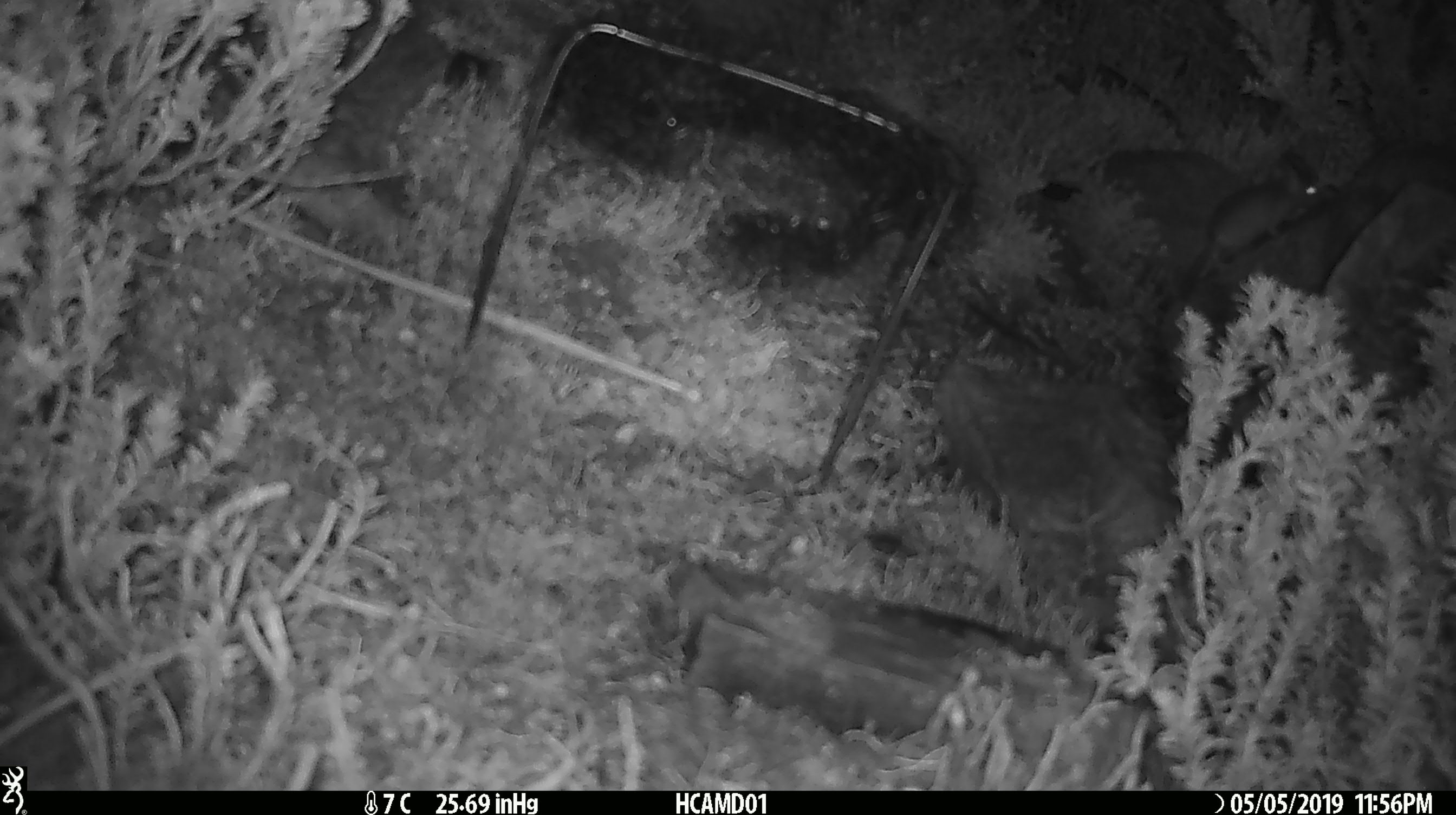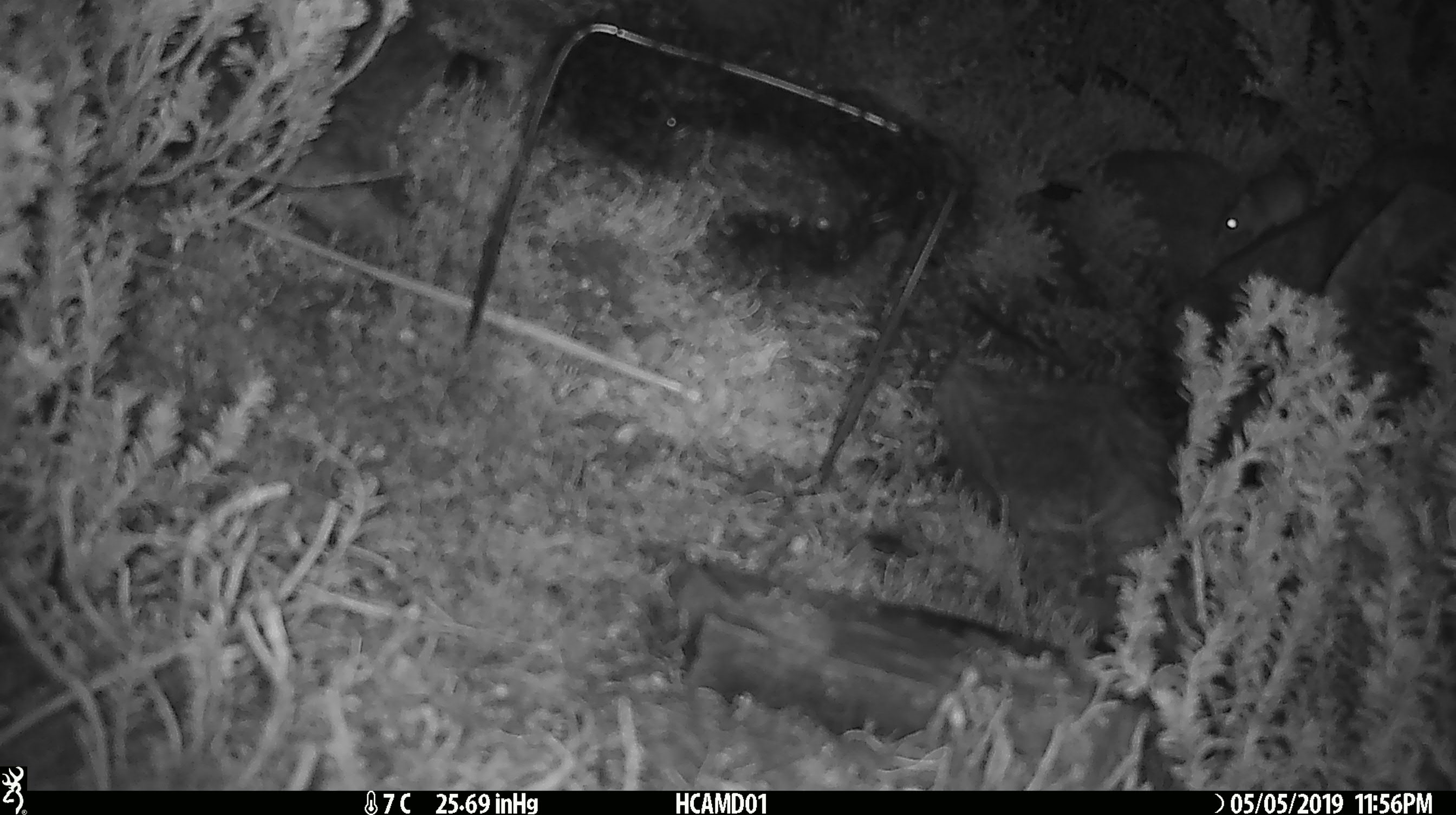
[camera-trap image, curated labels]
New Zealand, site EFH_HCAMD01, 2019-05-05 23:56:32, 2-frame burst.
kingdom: Animalia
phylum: Chordata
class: Mammalia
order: Rodentia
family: Muridae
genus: Rattus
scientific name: Rattus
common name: rat